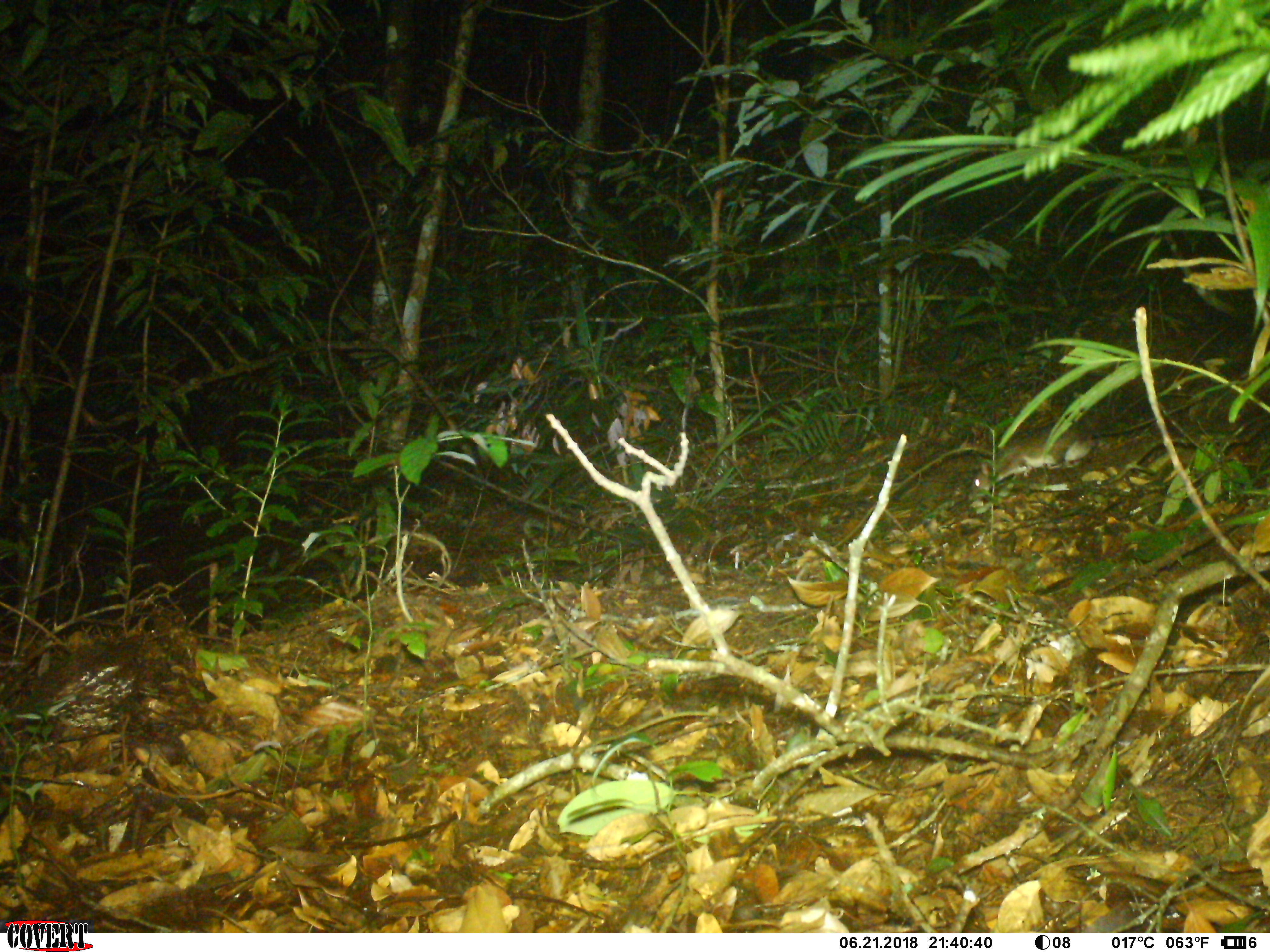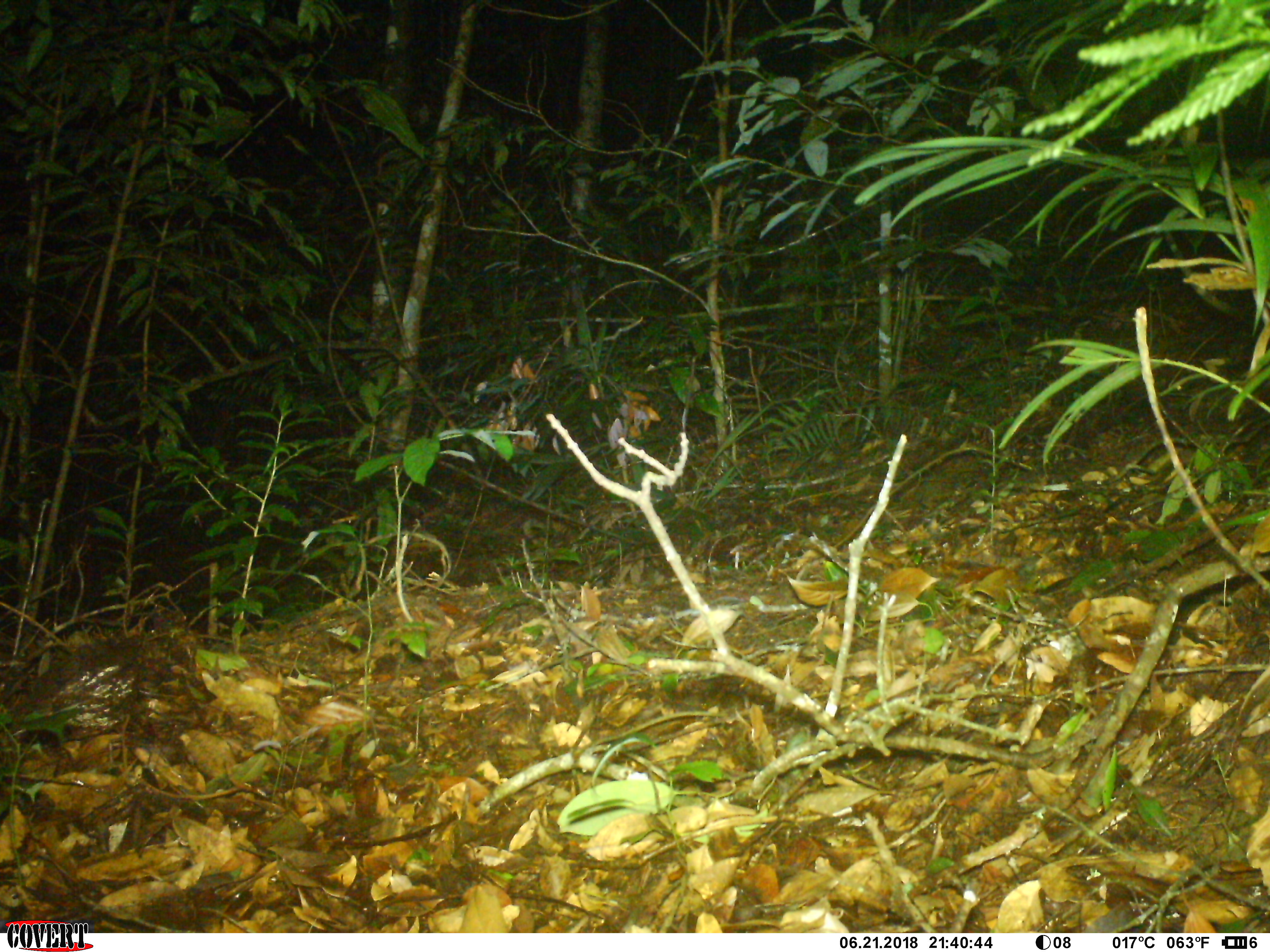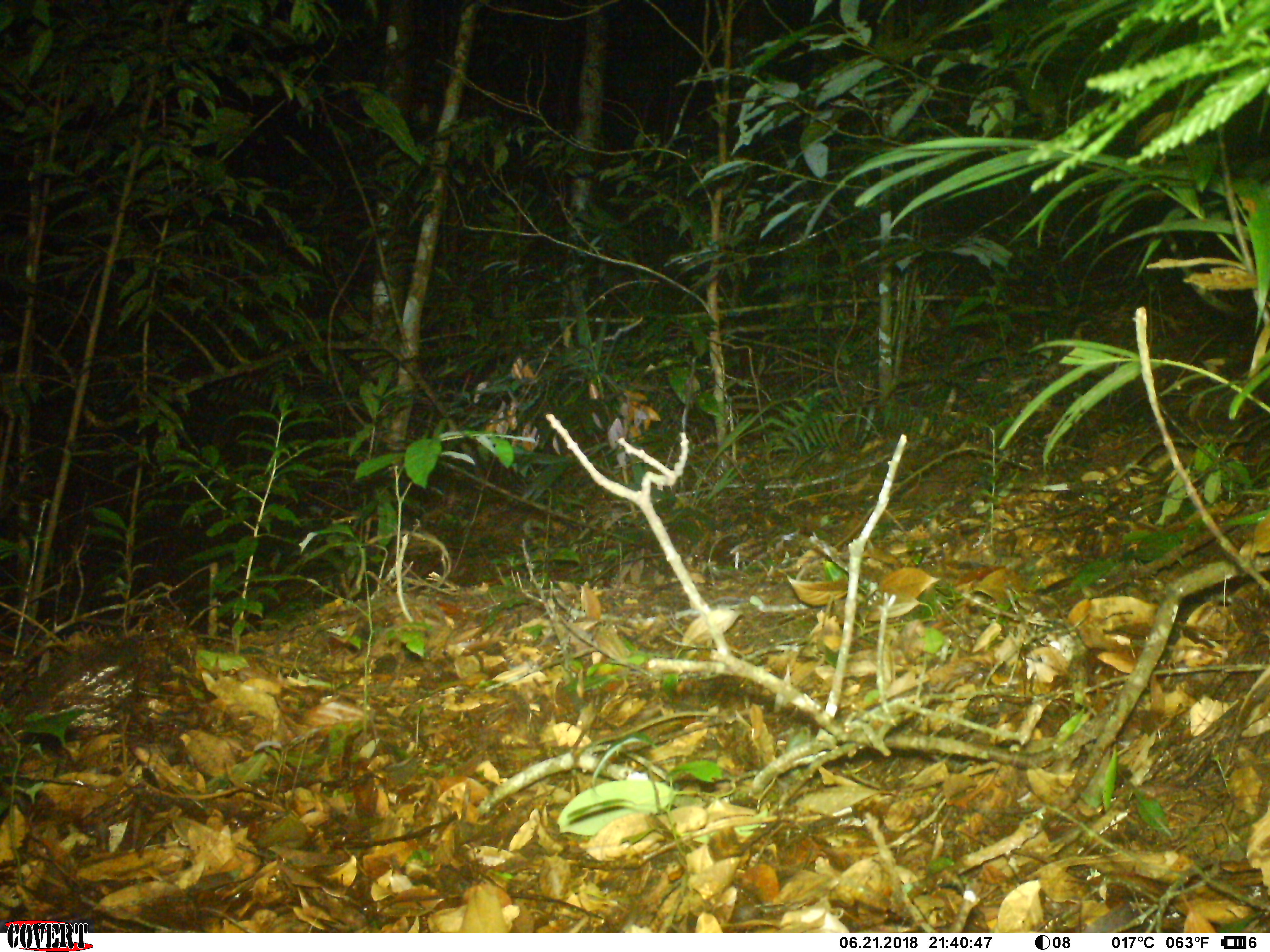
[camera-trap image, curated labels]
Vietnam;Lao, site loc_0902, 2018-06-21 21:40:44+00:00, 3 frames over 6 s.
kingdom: Animalia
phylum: Chordata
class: Mammalia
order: Rodentia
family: Muridae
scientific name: Muridae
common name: old-world mice and rats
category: unidentified murid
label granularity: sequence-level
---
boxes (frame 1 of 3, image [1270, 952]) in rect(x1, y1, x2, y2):
unidentified murid: rect(967, 427, 1098, 502)